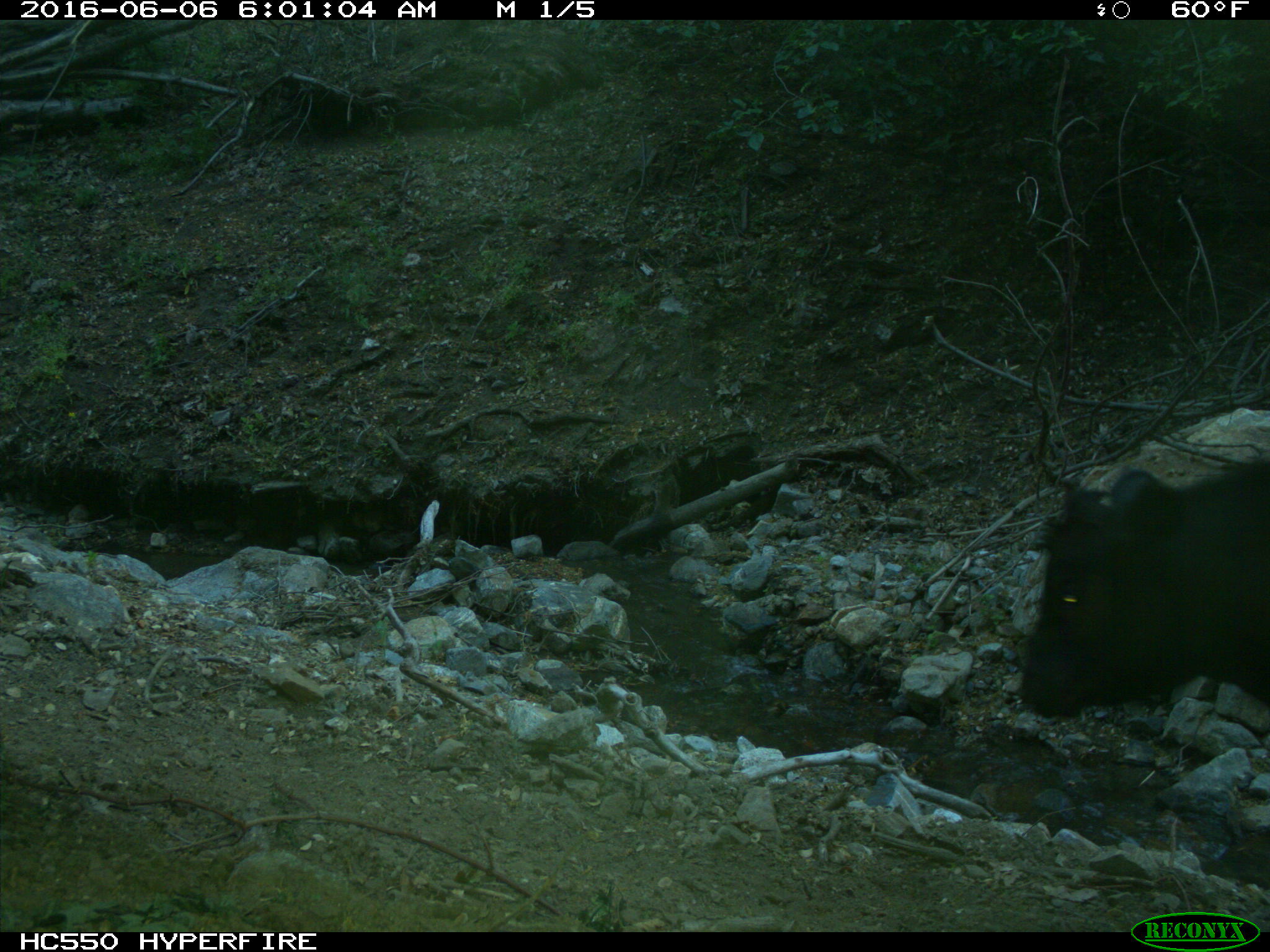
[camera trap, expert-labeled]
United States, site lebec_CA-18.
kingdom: Animalia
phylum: Chordata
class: Mammalia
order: Artiodactyla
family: Bovidae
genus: Bos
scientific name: Bos taurus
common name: domestic cow